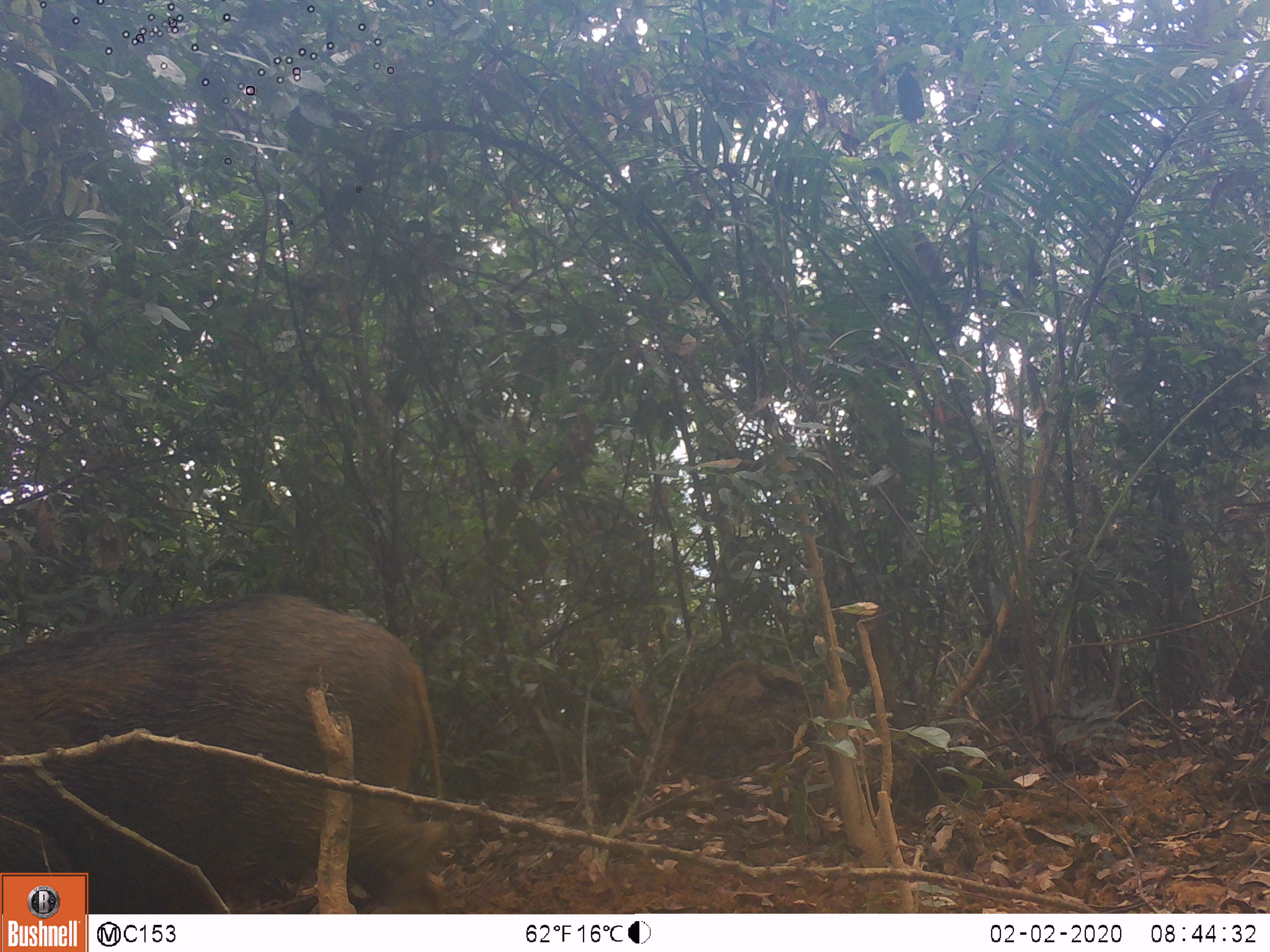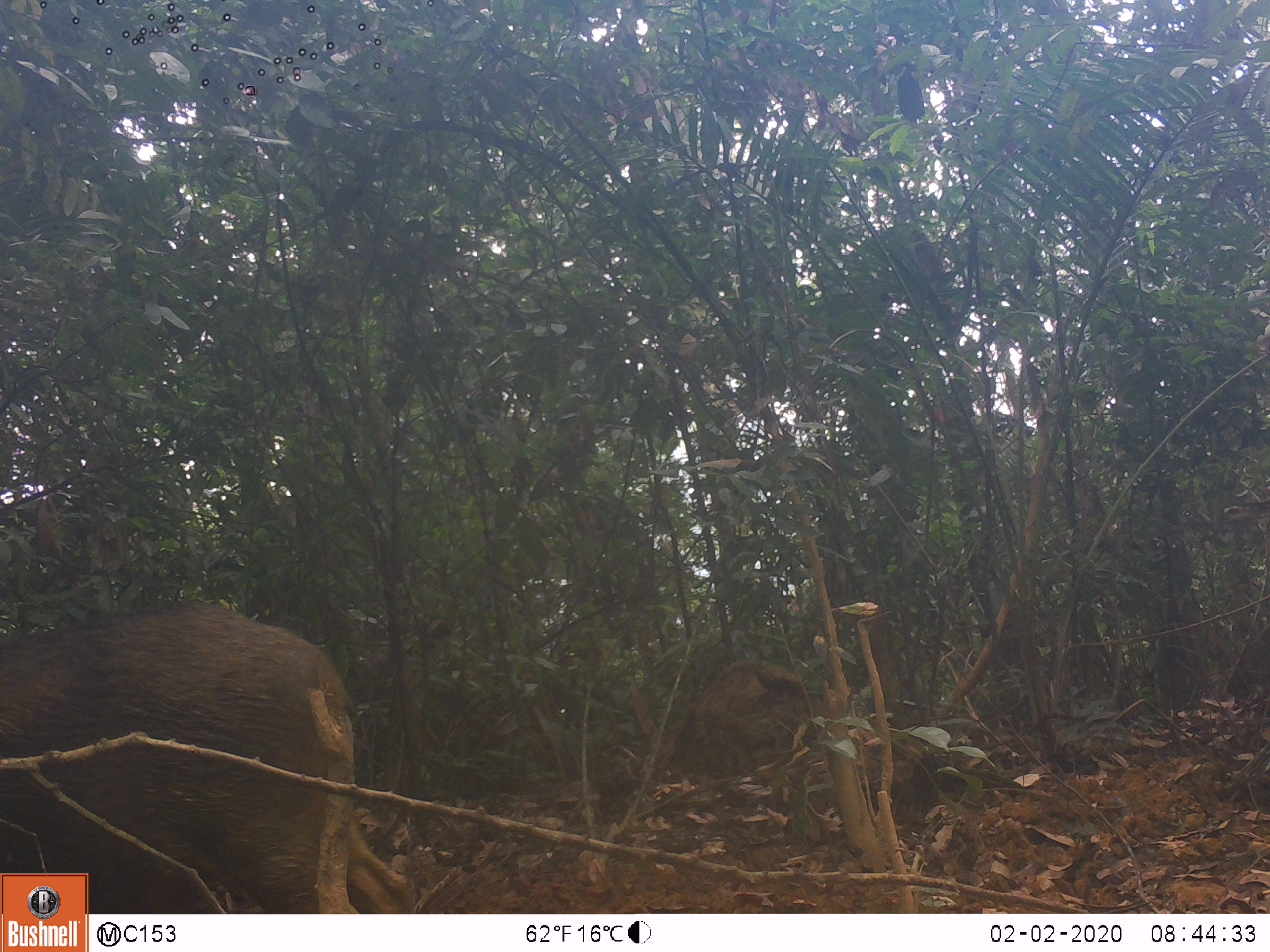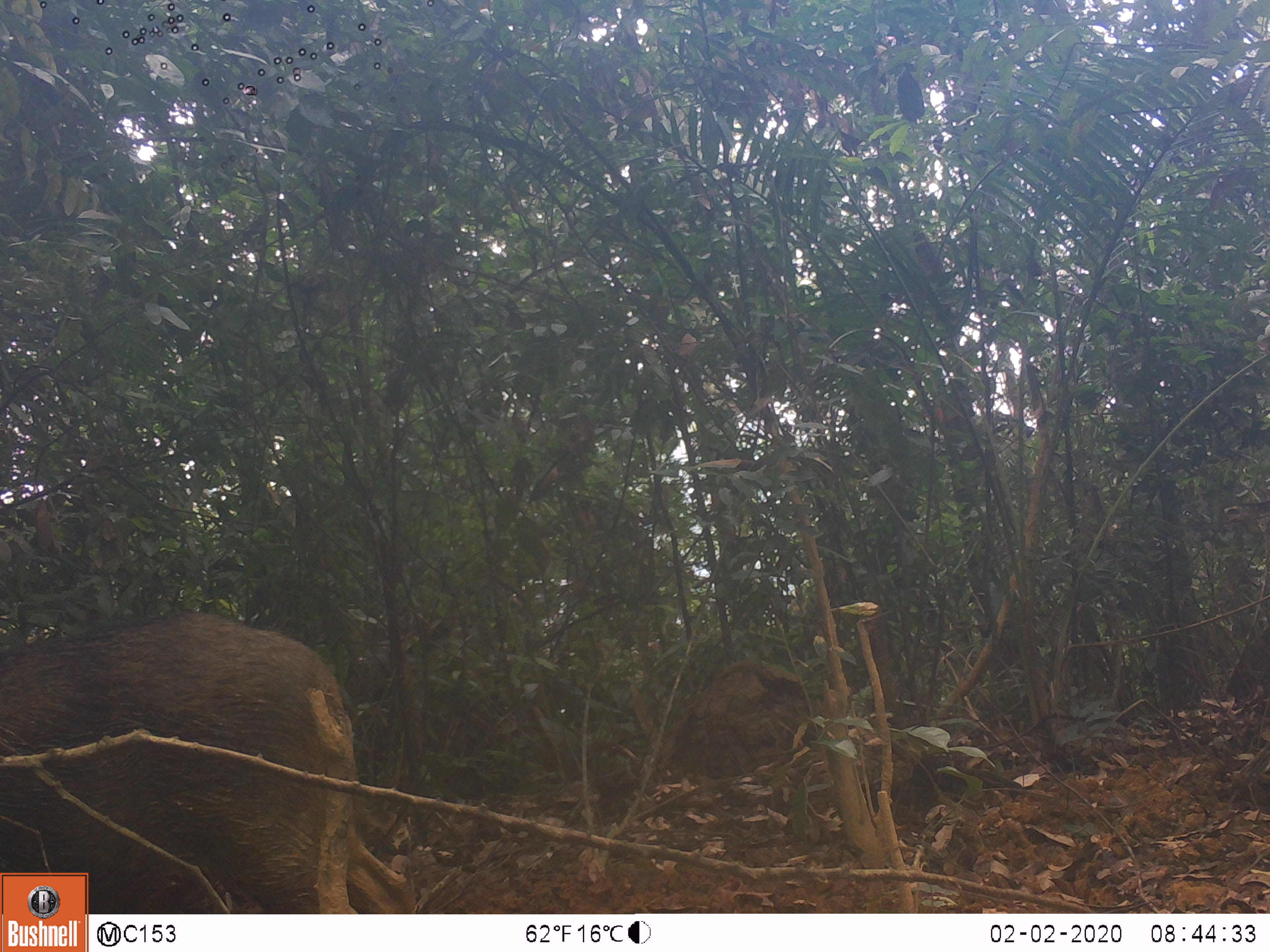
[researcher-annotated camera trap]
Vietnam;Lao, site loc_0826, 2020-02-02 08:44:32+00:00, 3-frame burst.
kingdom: Animalia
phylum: Chordata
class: Mammalia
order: Artiodactyla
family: Suidae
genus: Sus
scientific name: Sus scrofa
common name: eurasian wild pig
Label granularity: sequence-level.